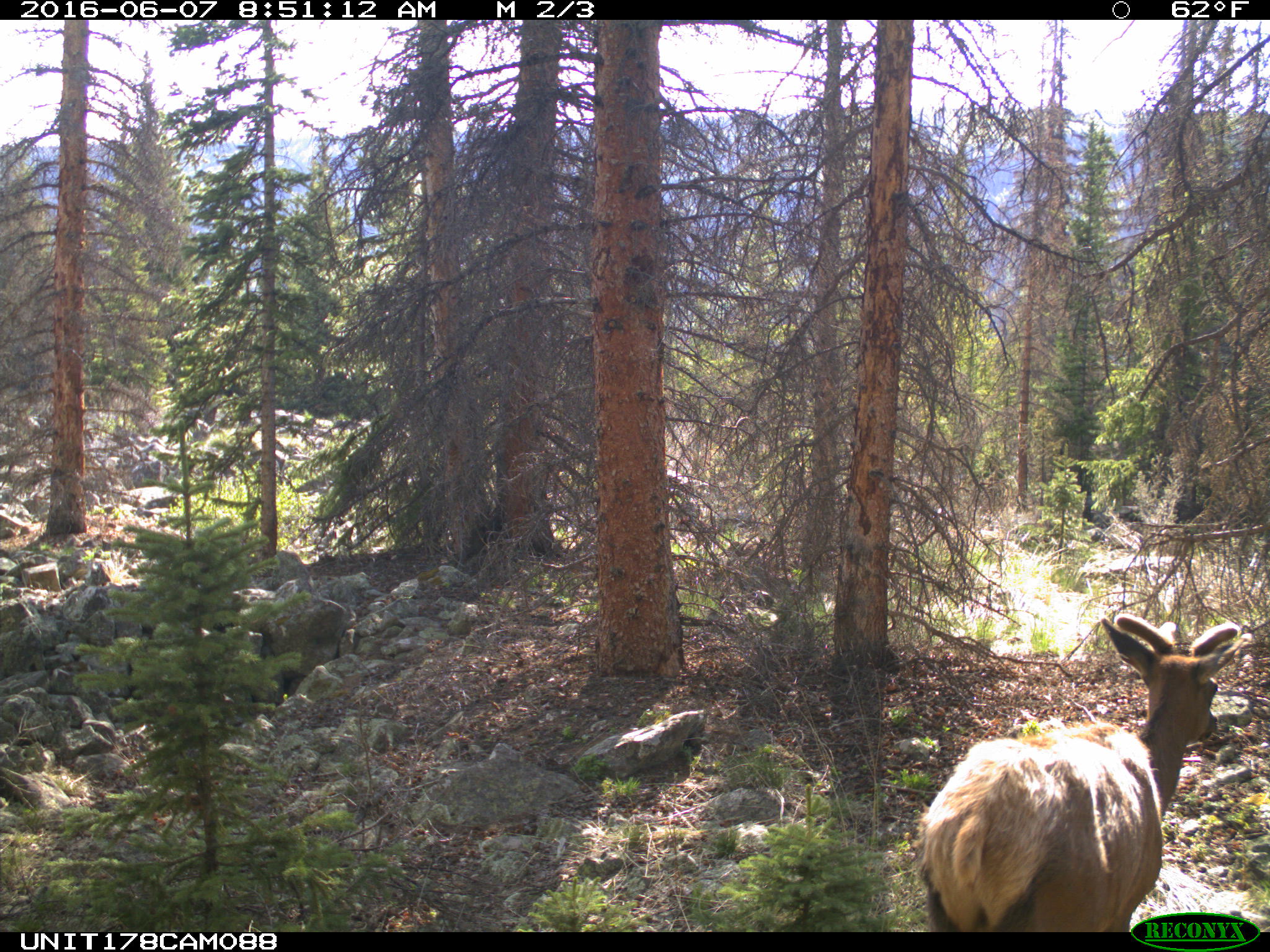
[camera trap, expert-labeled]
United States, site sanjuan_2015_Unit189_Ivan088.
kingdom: Animalia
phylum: Chordata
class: Mammalia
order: Artiodactyla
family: Cervidae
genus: Cervus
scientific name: Cervus elaphus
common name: red deer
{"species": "Cervus elaphus (red deer)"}